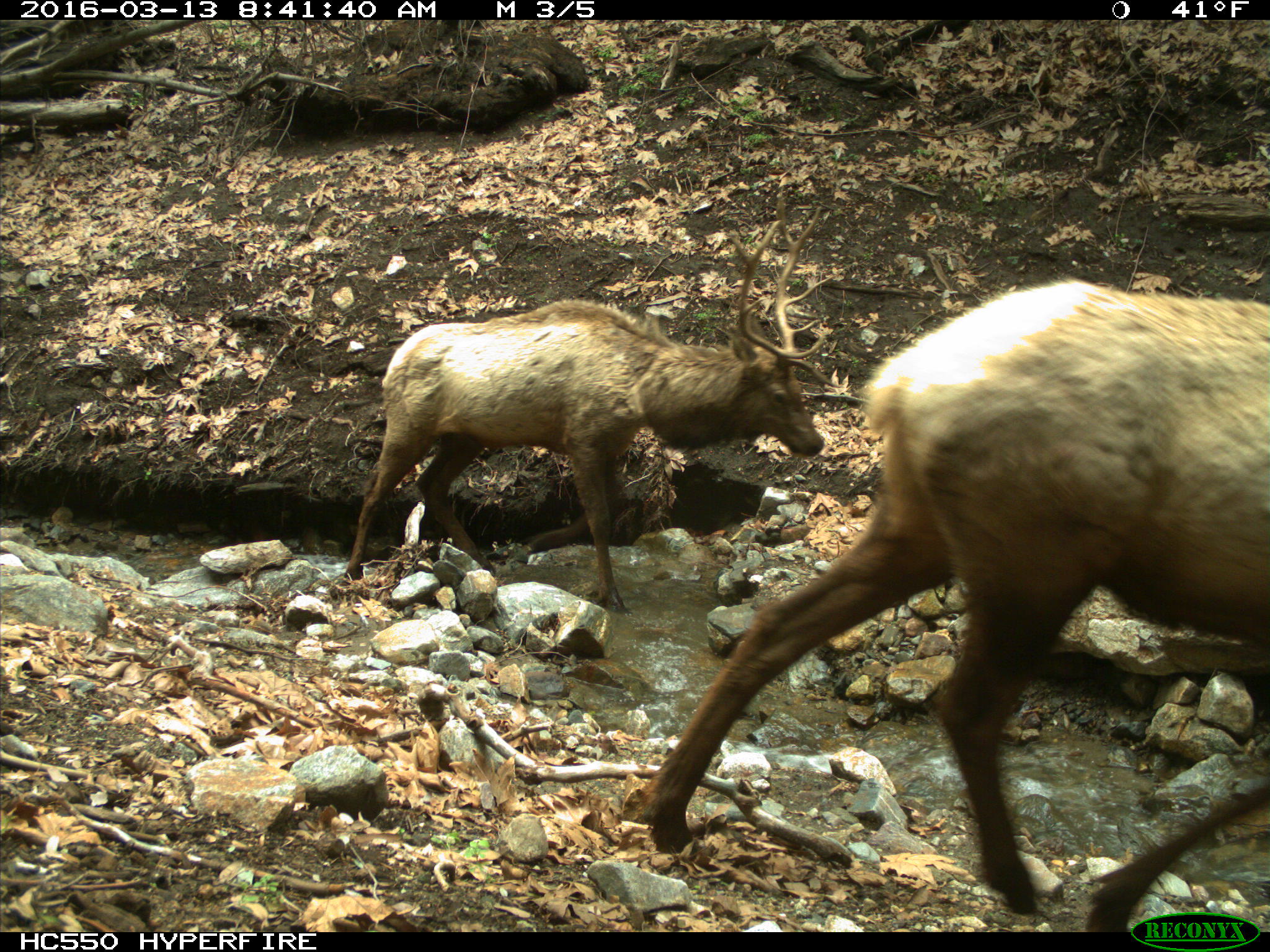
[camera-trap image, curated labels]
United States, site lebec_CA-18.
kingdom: Animalia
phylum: Chordata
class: Mammalia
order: Artiodactyla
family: Cervidae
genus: Cervus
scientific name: Cervus canadensis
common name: elk